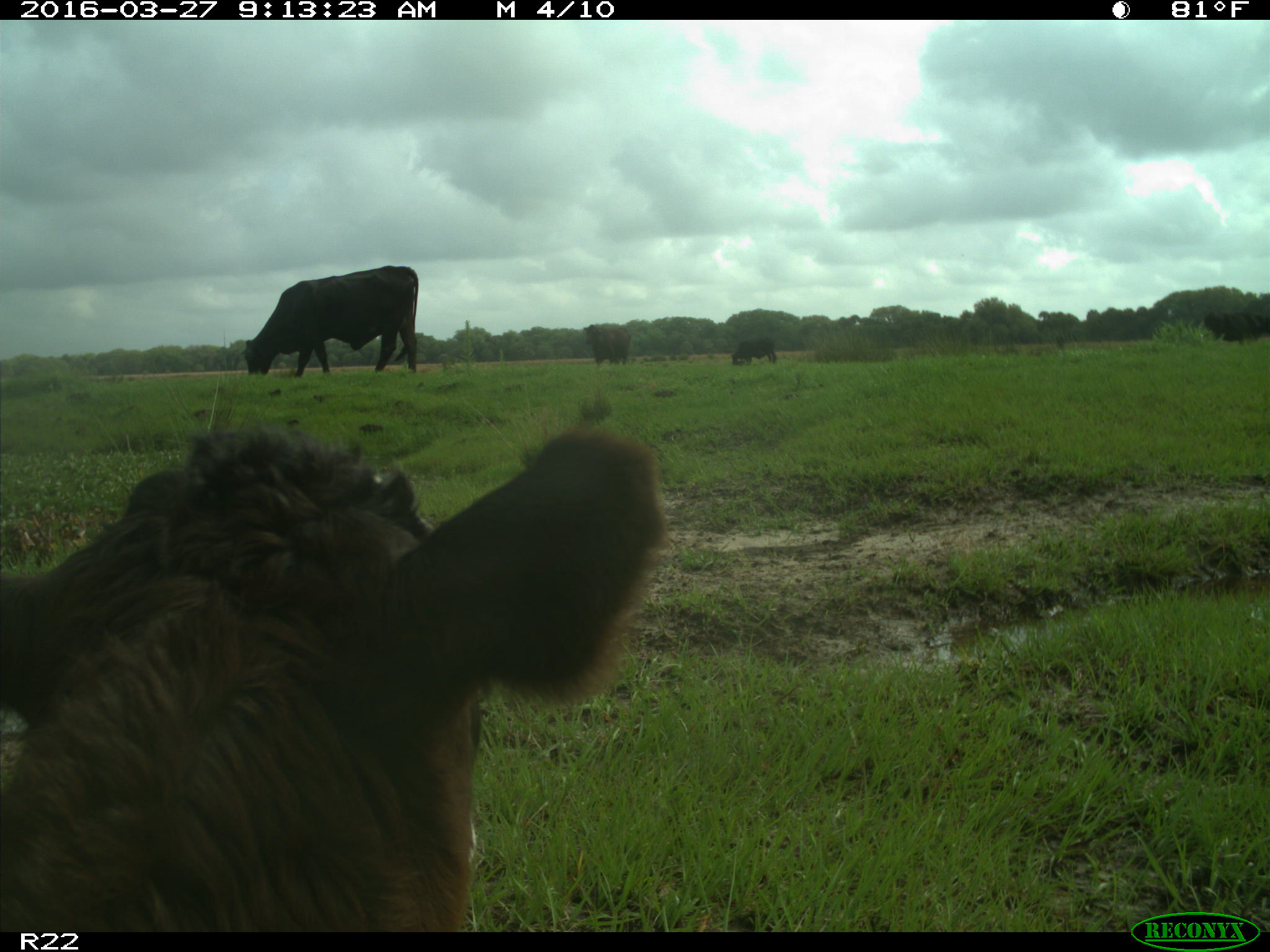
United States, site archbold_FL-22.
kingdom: Animalia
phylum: Chordata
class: Mammalia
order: Artiodactyla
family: Bovidae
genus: Bos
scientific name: Bos taurus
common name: domestic cow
Bos taurus (domestic cow).